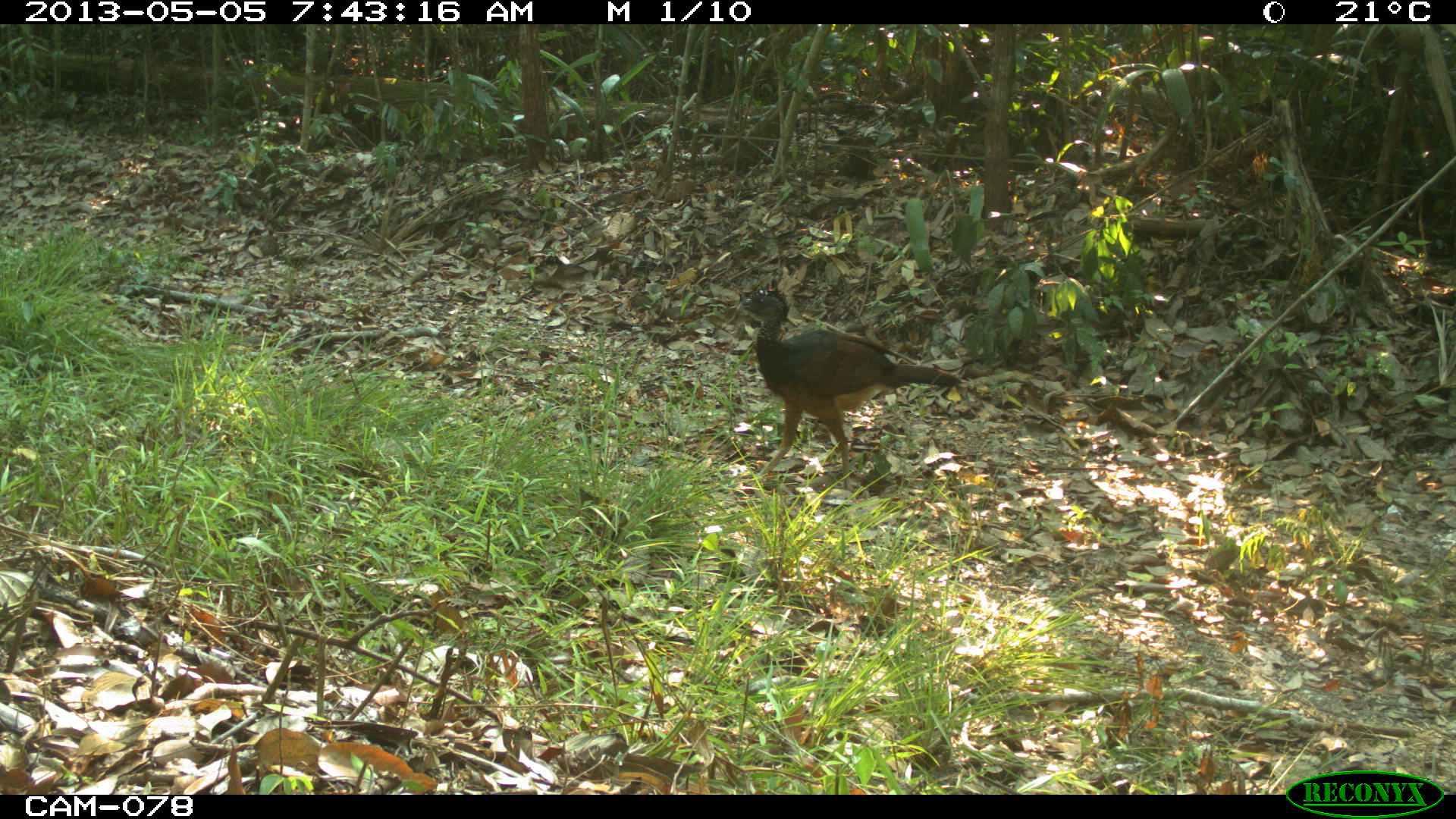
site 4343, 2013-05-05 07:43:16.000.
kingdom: Animalia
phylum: Chordata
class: Aves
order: Galliformes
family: Cracidae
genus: Crax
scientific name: Crax rubra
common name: great curassow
Crax rubra (great curassow), count 1, sex female.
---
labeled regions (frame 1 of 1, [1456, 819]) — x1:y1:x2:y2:
crax rubra: 729:278:962:488; 809:469:890:501